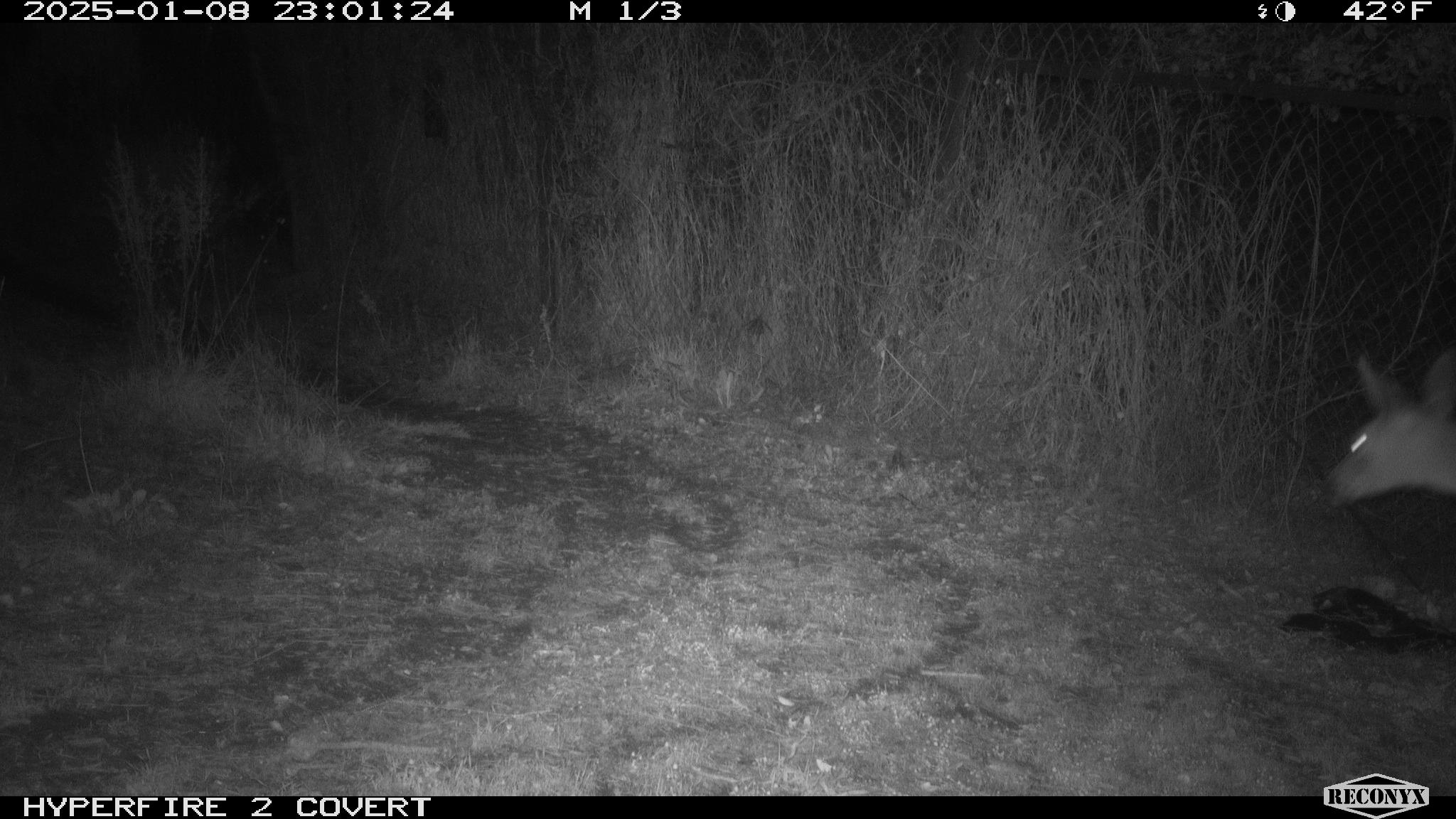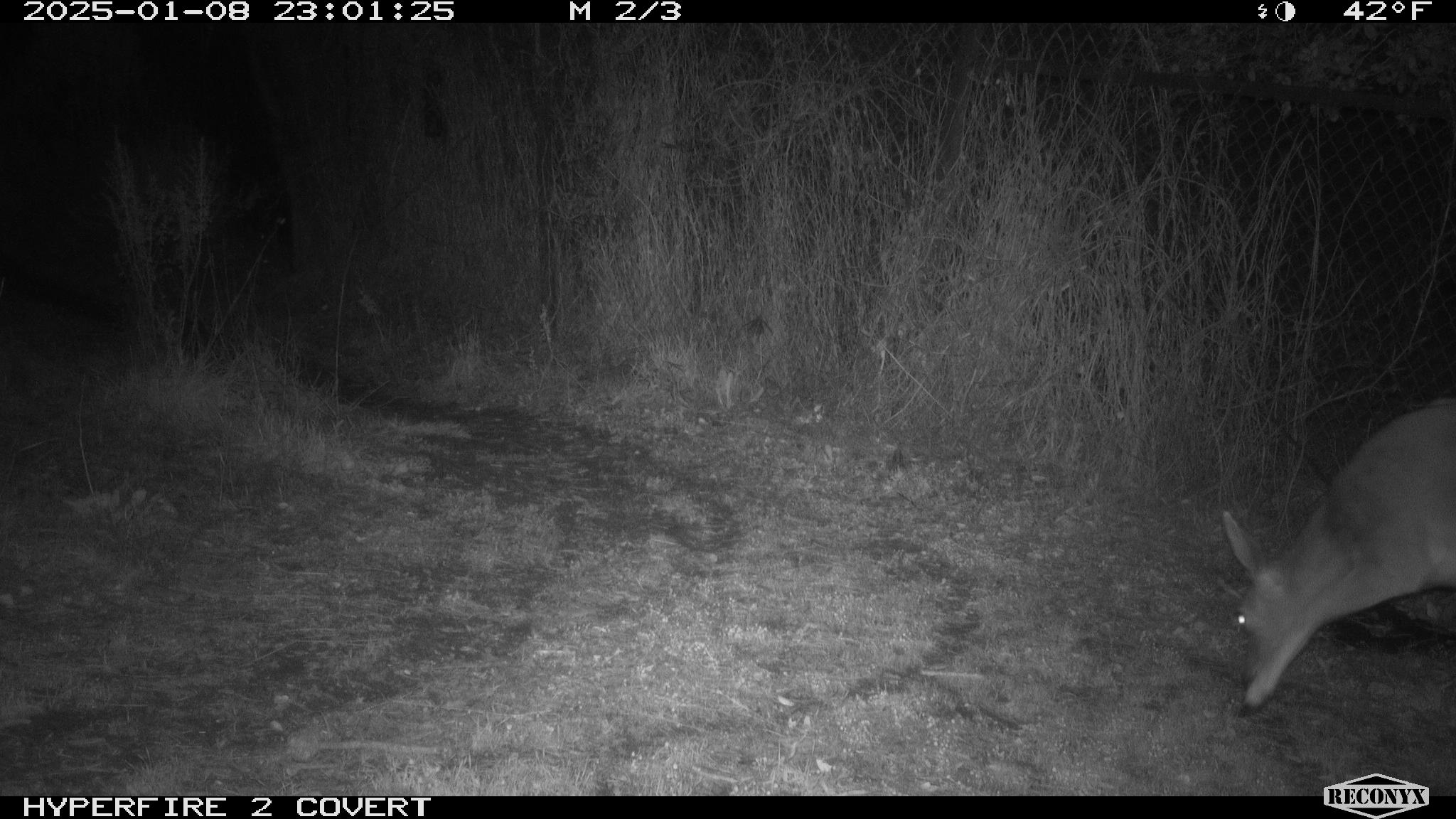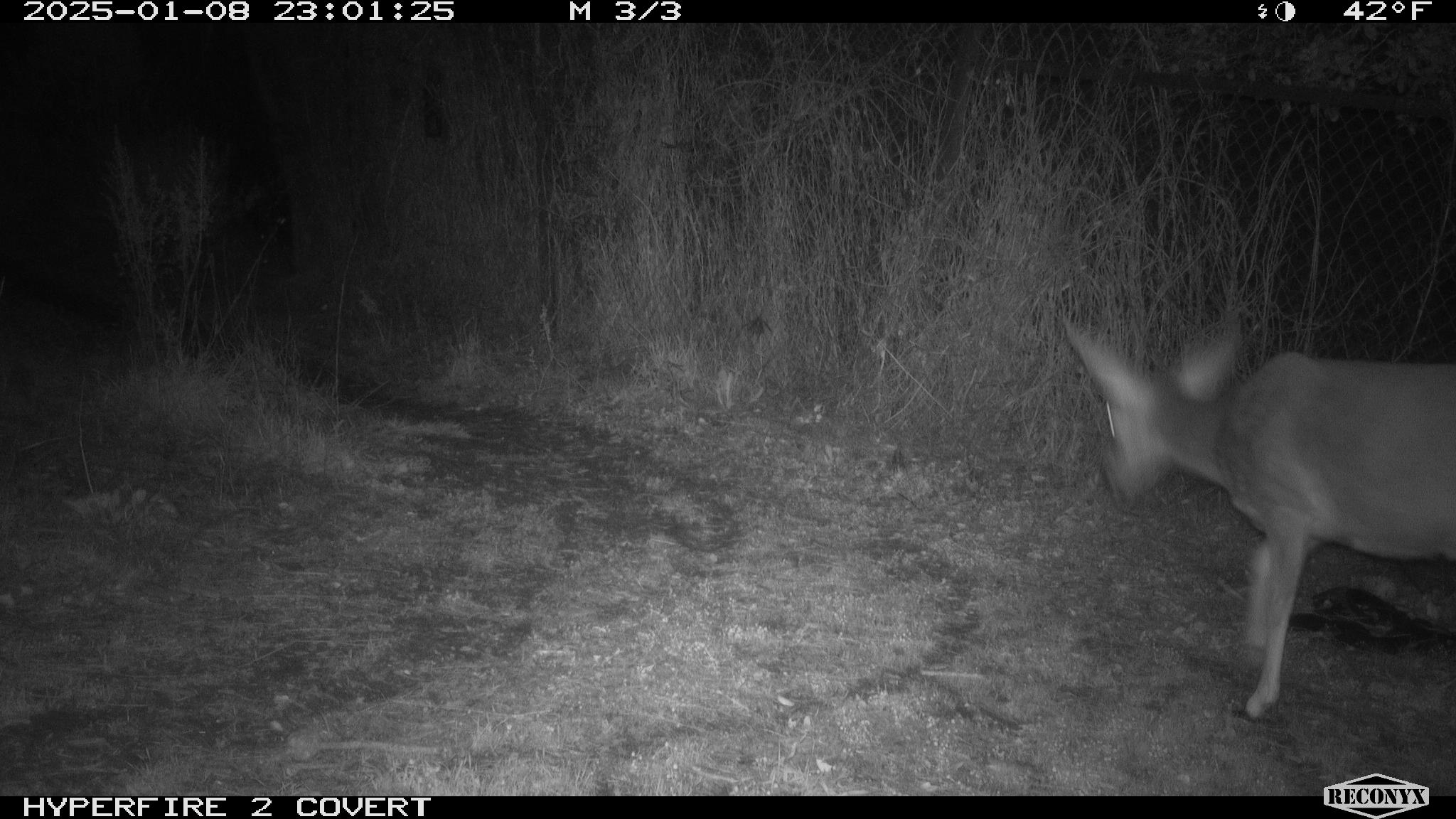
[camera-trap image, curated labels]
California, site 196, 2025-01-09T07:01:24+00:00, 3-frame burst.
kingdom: Animalia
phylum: Chordata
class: Mammalia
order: Artiodactyla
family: Cervidae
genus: Odocoileus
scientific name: Odocoileus hemionus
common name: mule deer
Mule deer (Odocoileus hemionus).